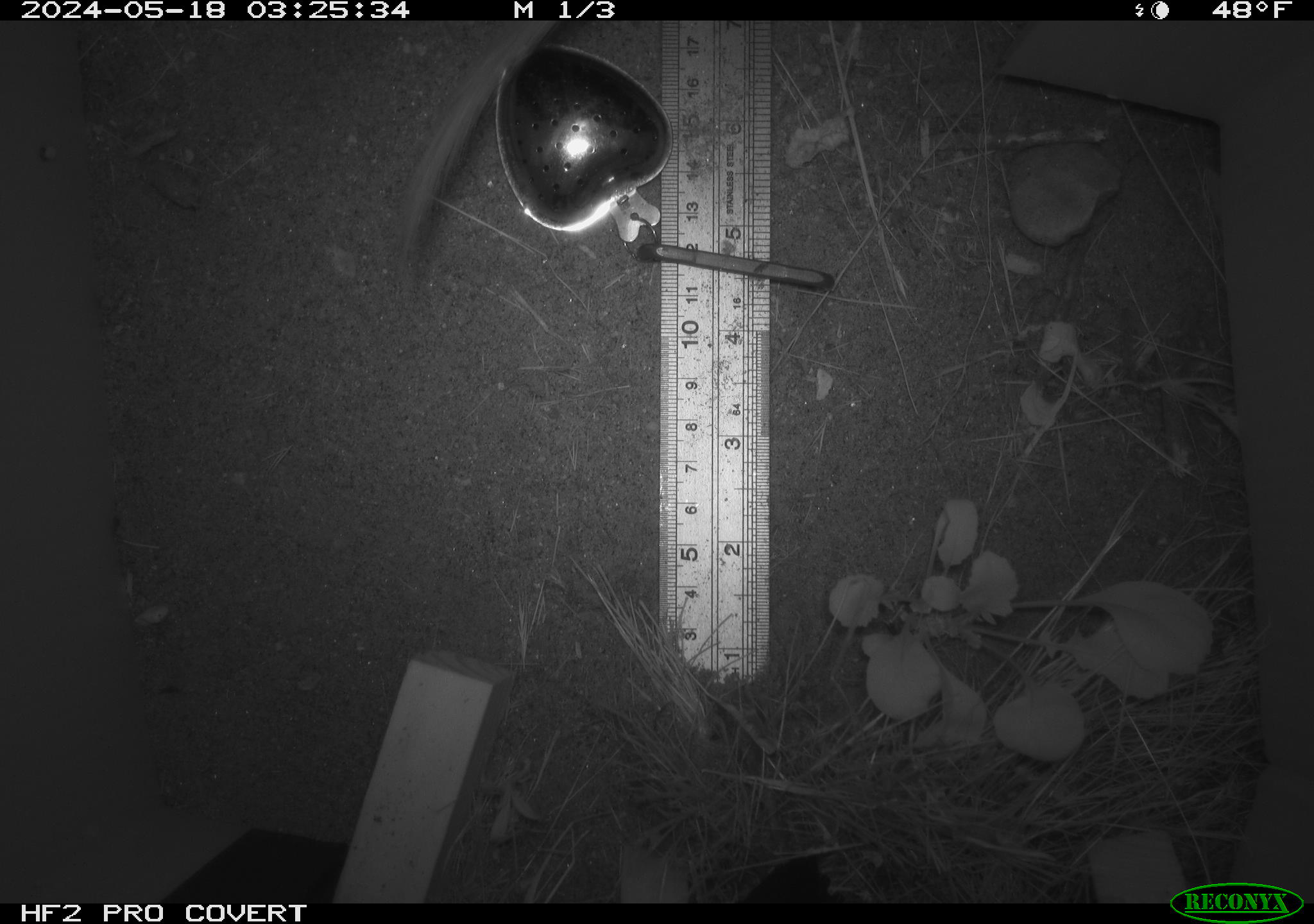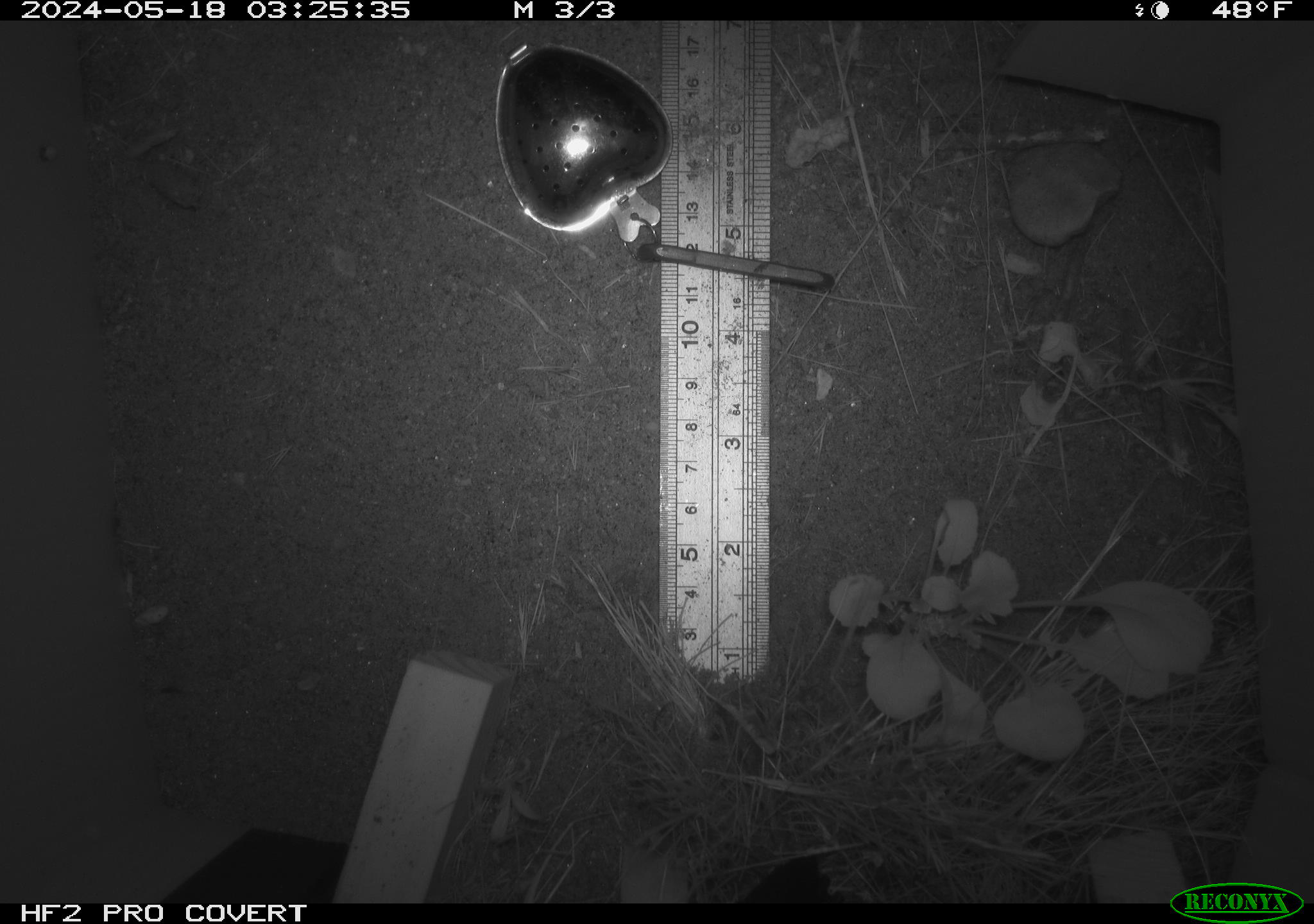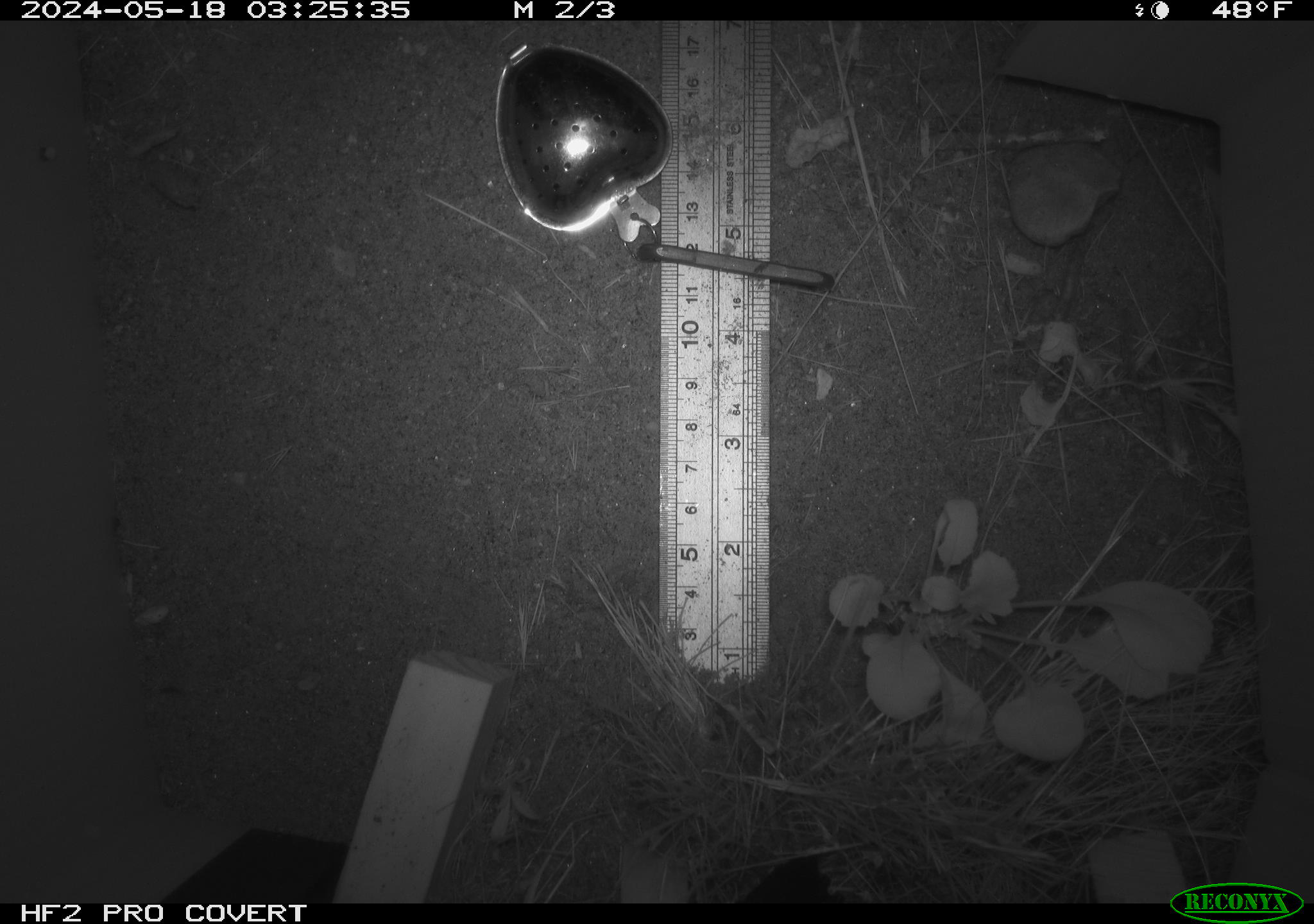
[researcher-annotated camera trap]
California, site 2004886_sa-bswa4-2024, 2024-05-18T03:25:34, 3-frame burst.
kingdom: Animalia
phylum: Chordata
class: Mammalia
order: Rodentia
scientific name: Rodentia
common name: rodent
Rodent (Rodentia).